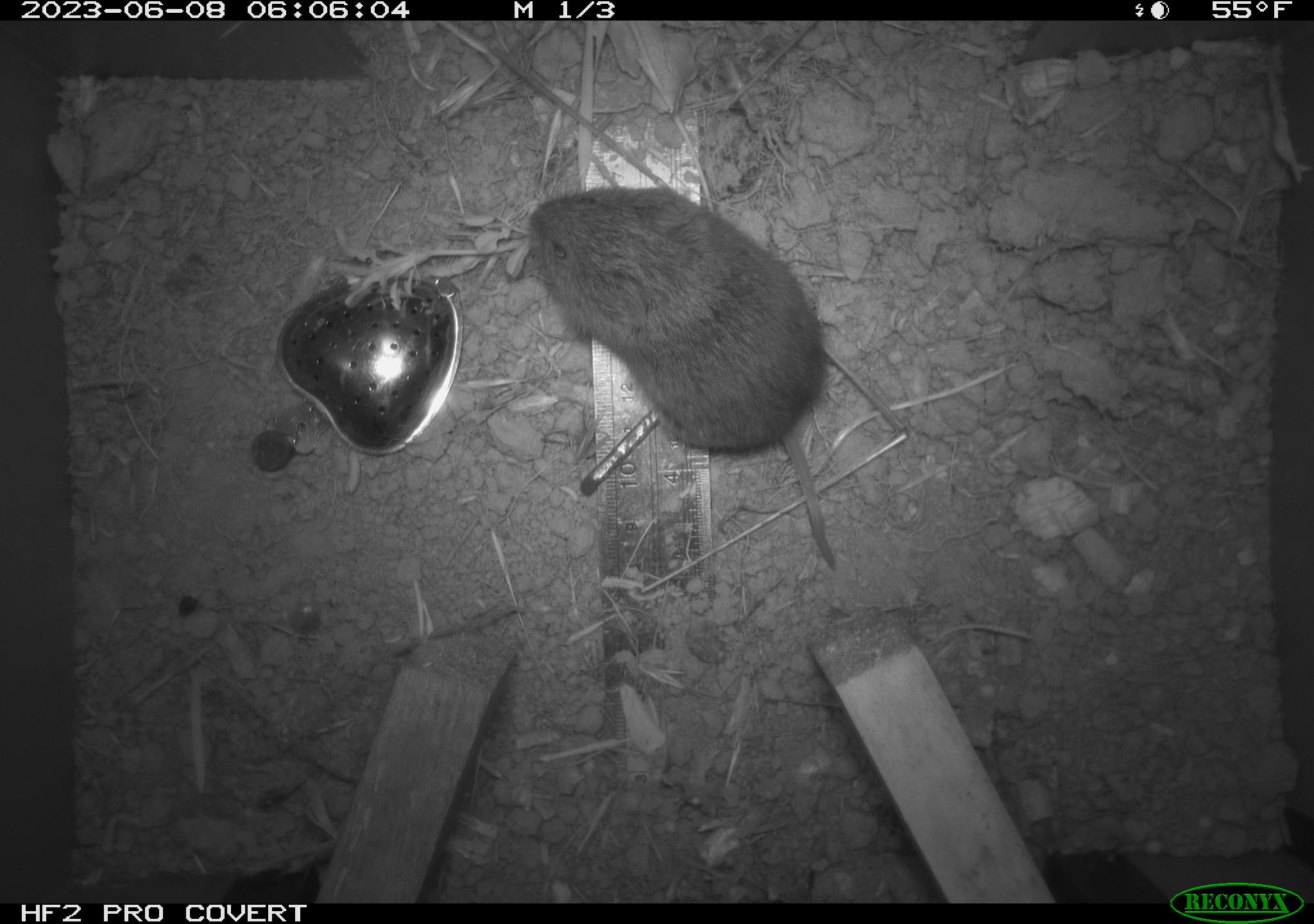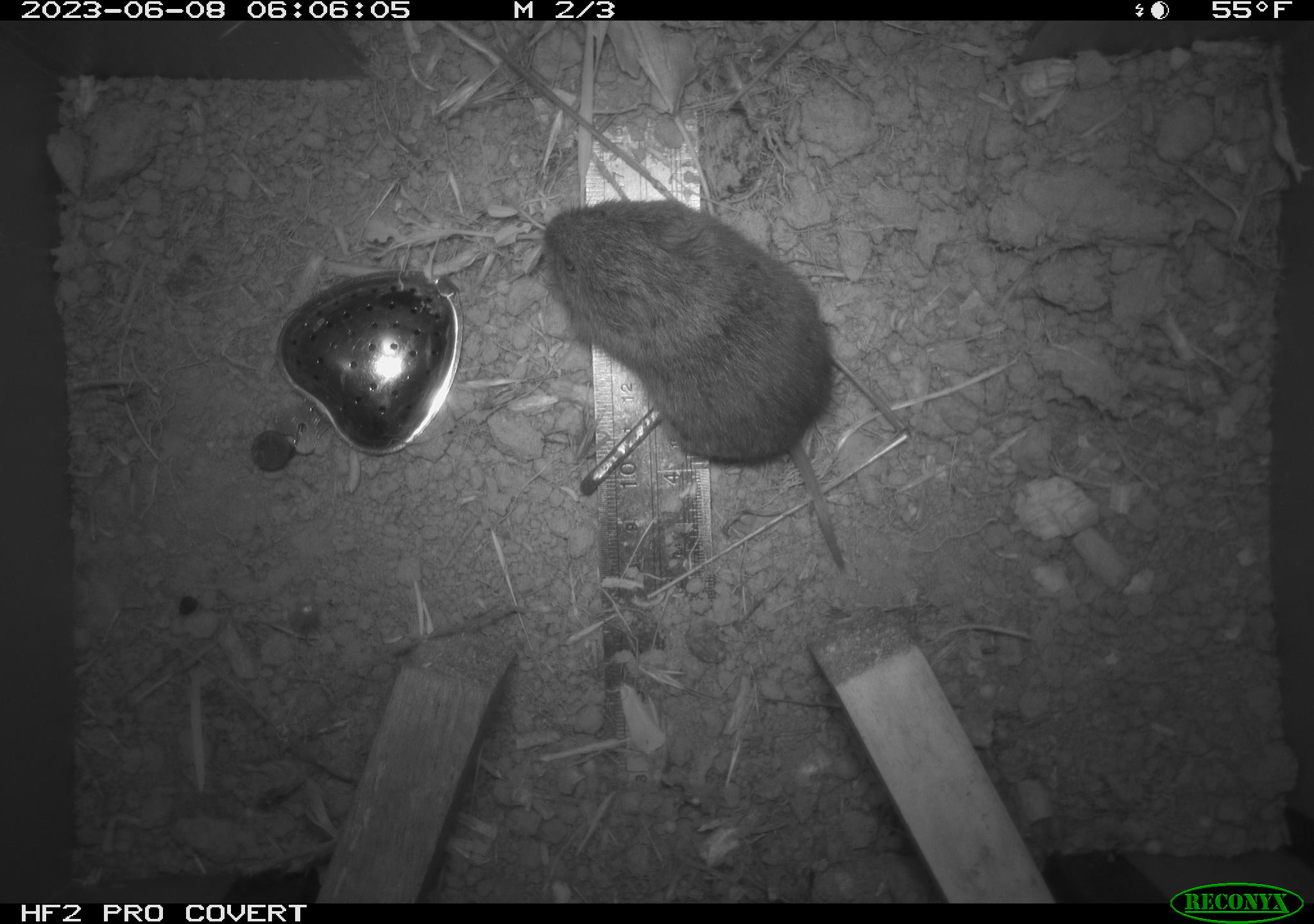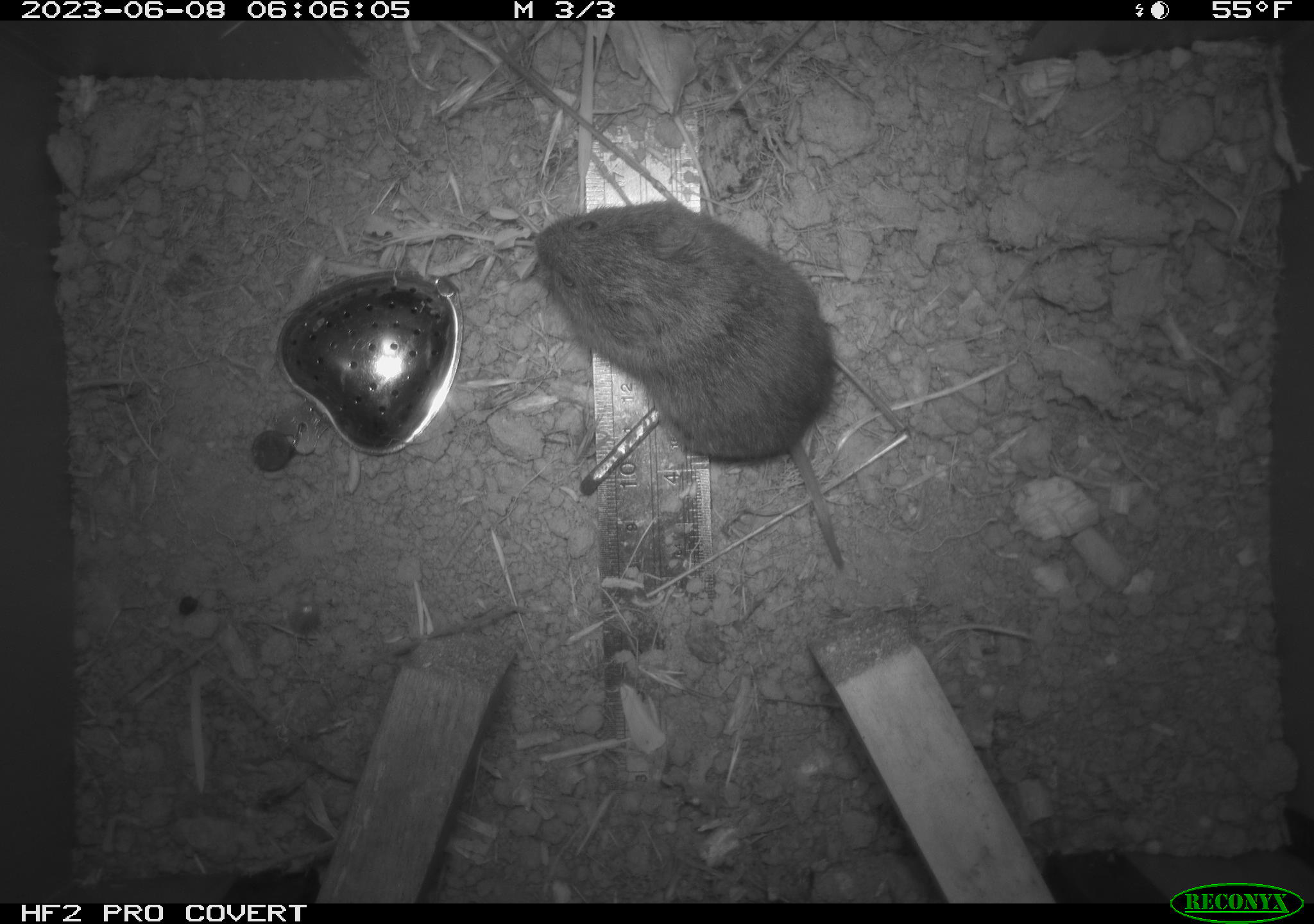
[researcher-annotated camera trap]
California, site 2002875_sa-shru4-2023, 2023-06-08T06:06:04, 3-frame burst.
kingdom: Animalia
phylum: Chordata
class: Mammalia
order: Rodentia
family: Cricetidae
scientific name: Arvicolinae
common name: voles, lemmings, and muskrats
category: arvicolinae subfamily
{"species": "arvicolinae subfamily (voles, lemmings, and muskrats) (Arvicolinae)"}